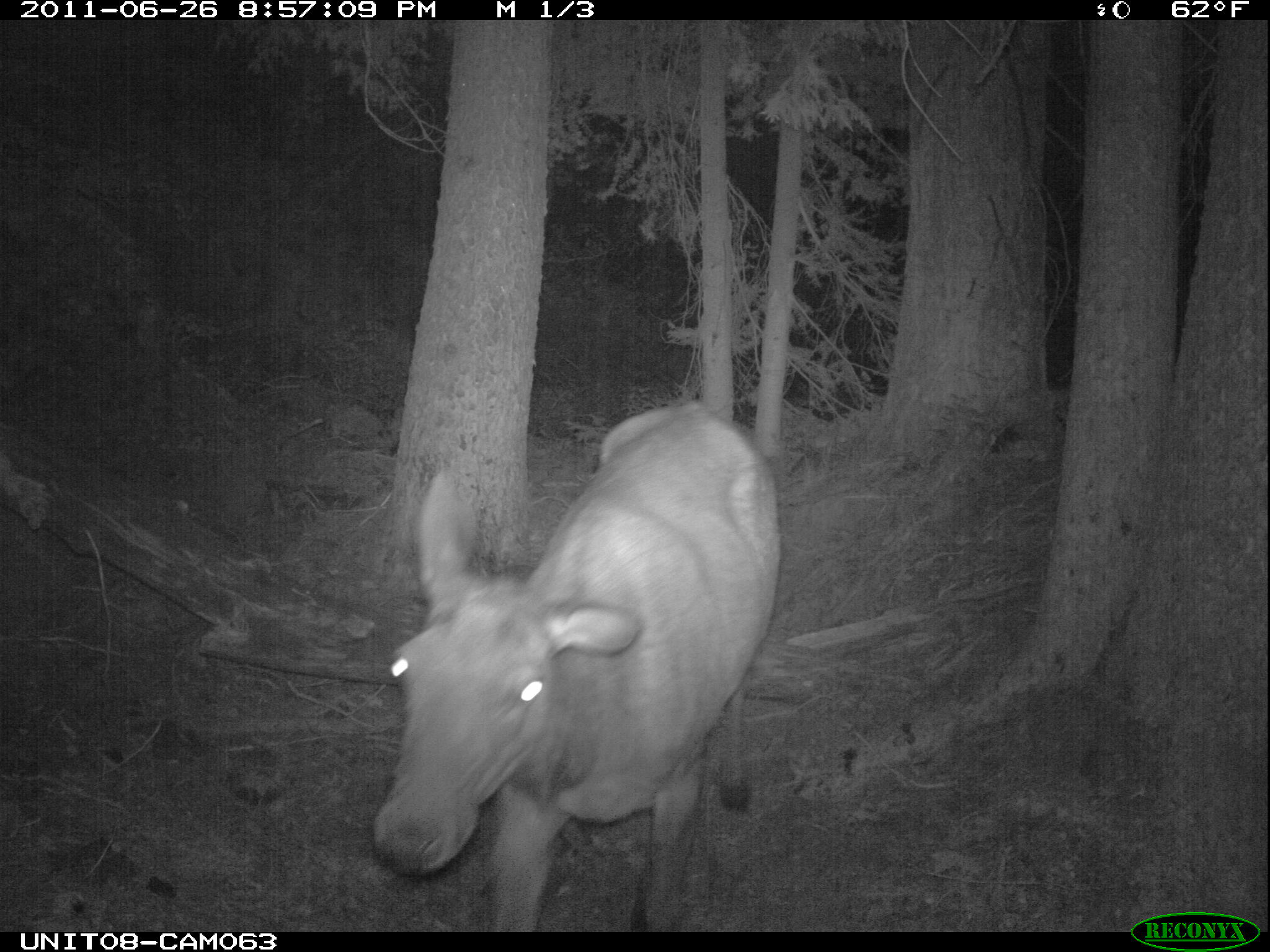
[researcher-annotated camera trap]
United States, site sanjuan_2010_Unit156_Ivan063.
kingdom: Animalia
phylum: Chordata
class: Mammalia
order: Artiodactyla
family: Cervidae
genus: Cervus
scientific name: Cervus elaphus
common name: red deer